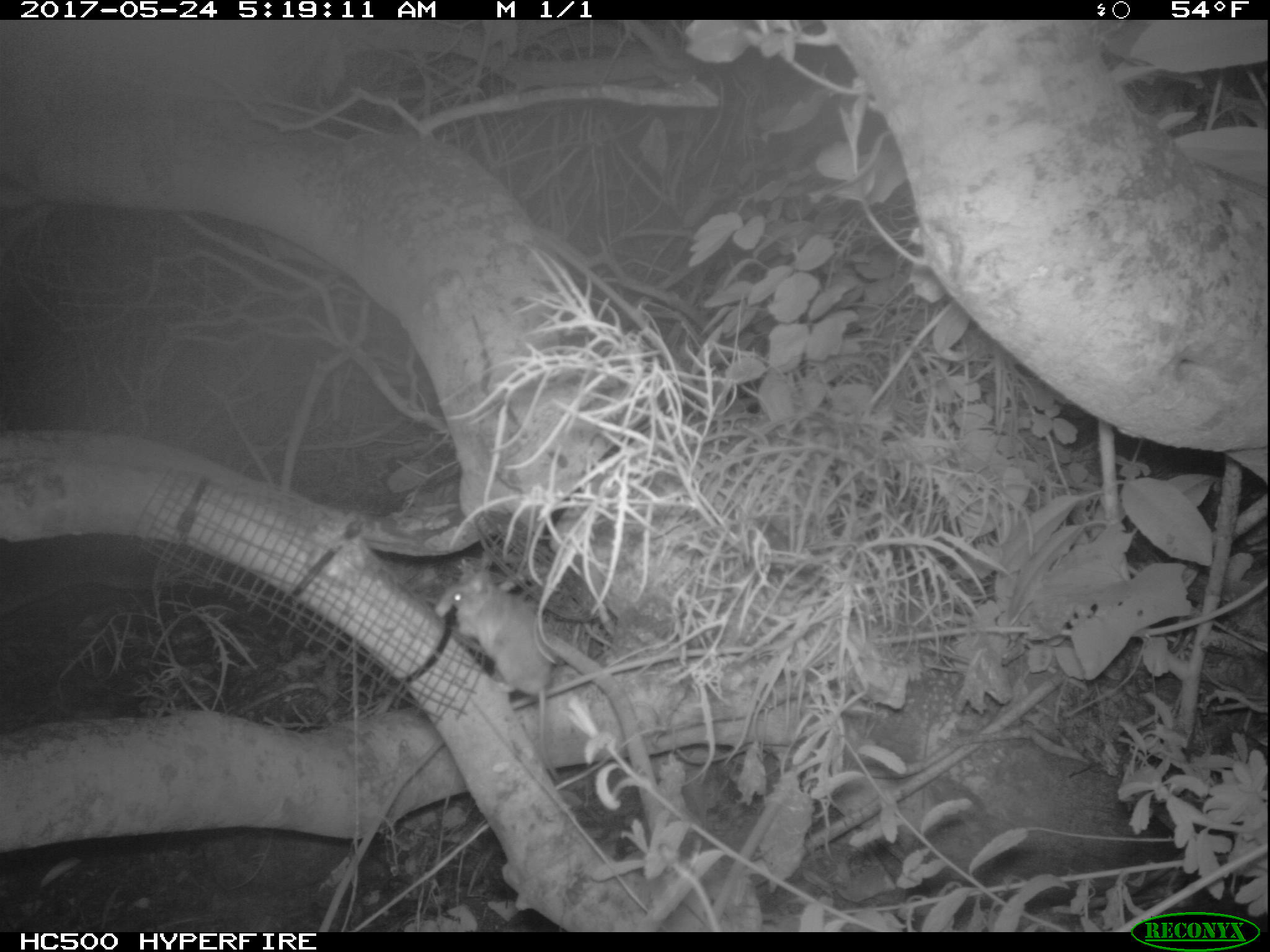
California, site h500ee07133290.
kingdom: Animalia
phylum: Chordata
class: Mammalia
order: Rodentia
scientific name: Rodentia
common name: rodent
Rodent (Rodentia).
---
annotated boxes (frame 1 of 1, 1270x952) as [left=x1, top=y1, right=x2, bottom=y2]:
rodent: [left=448, top=568, right=562, bottom=782]